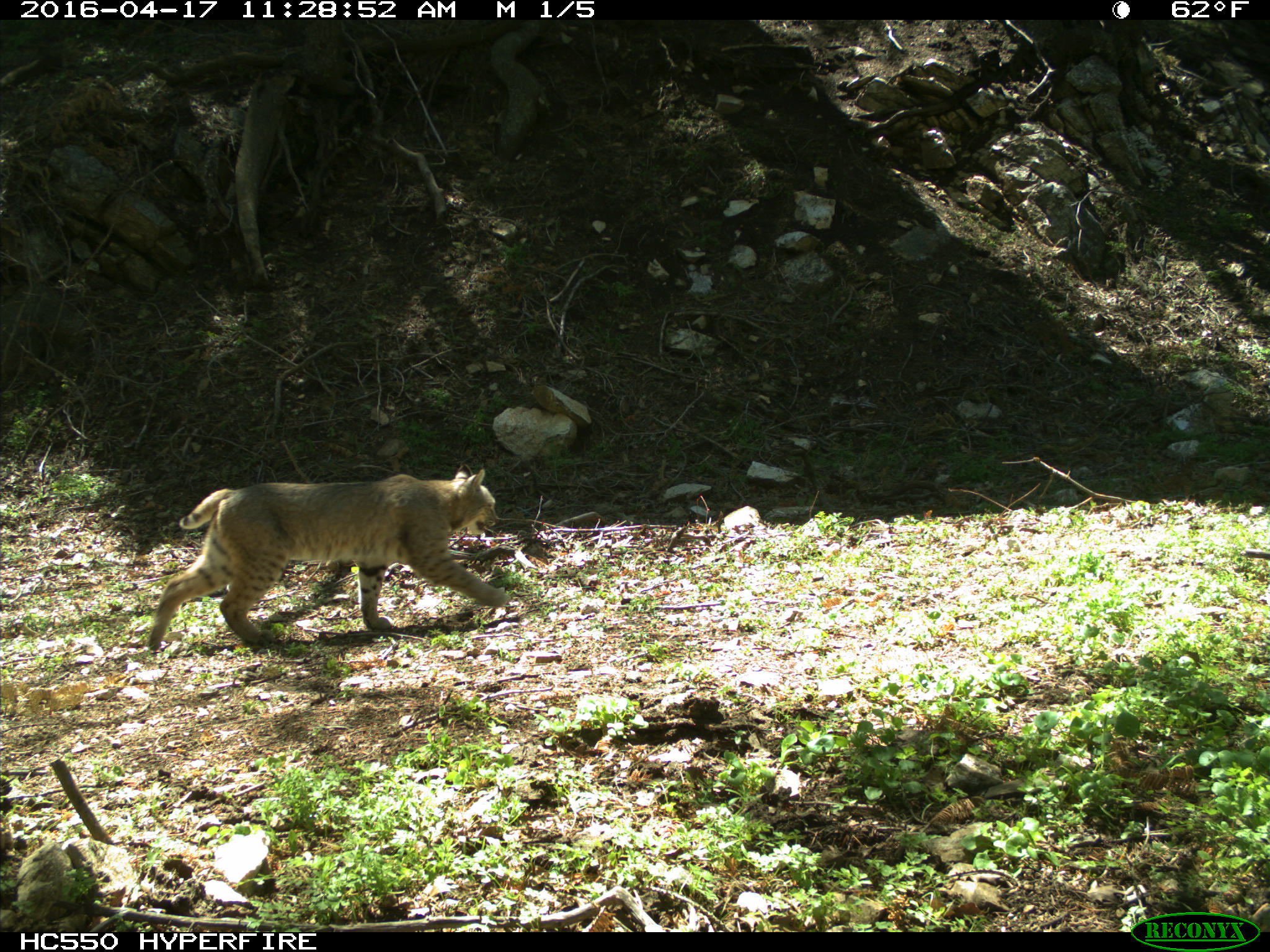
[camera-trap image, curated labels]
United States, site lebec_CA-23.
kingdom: Animalia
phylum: Chordata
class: Mammalia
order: Carnivora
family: Felidae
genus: Lynx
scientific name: Lynx rufus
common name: bobcat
Lynx rufus (bobcat).